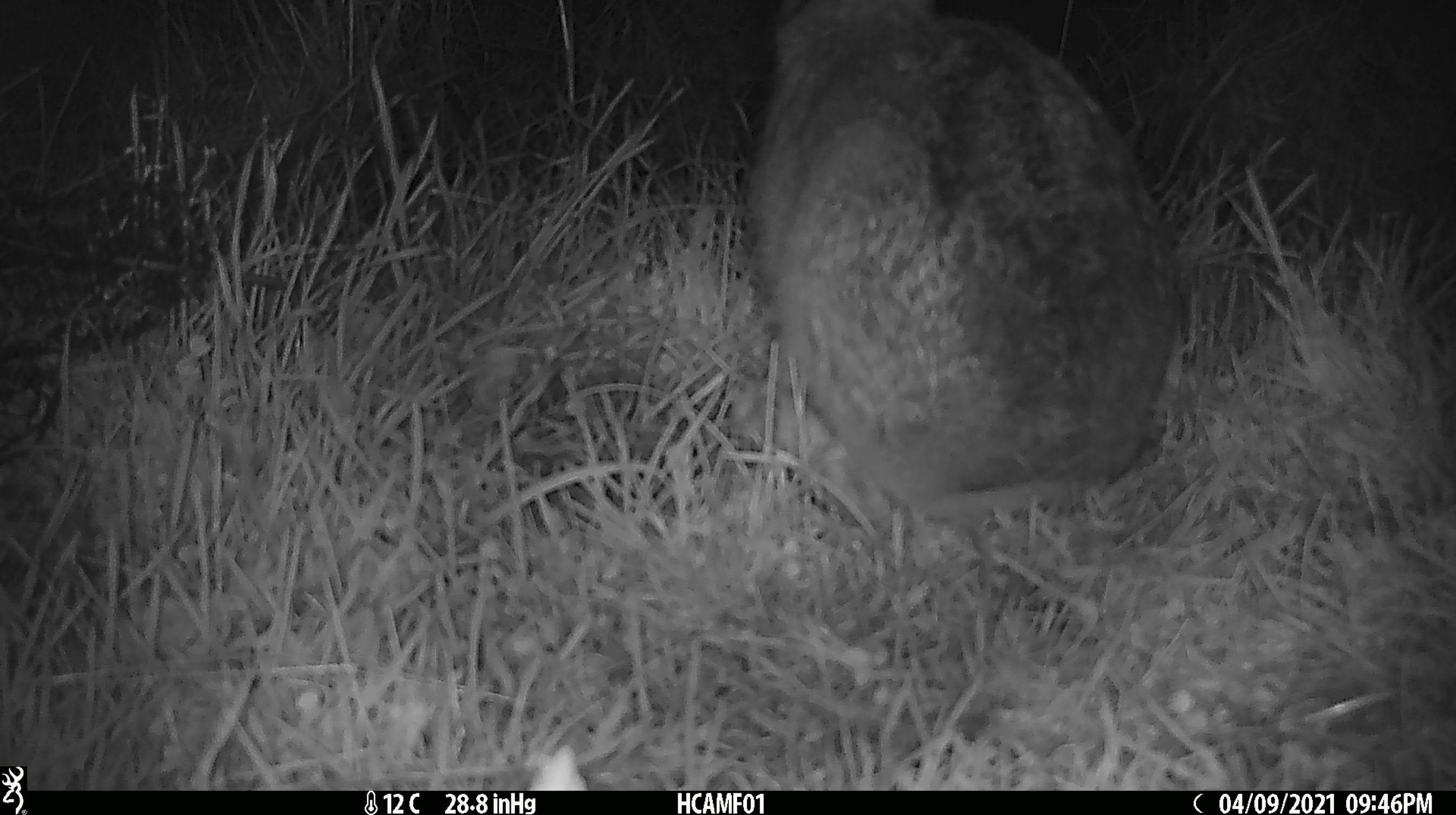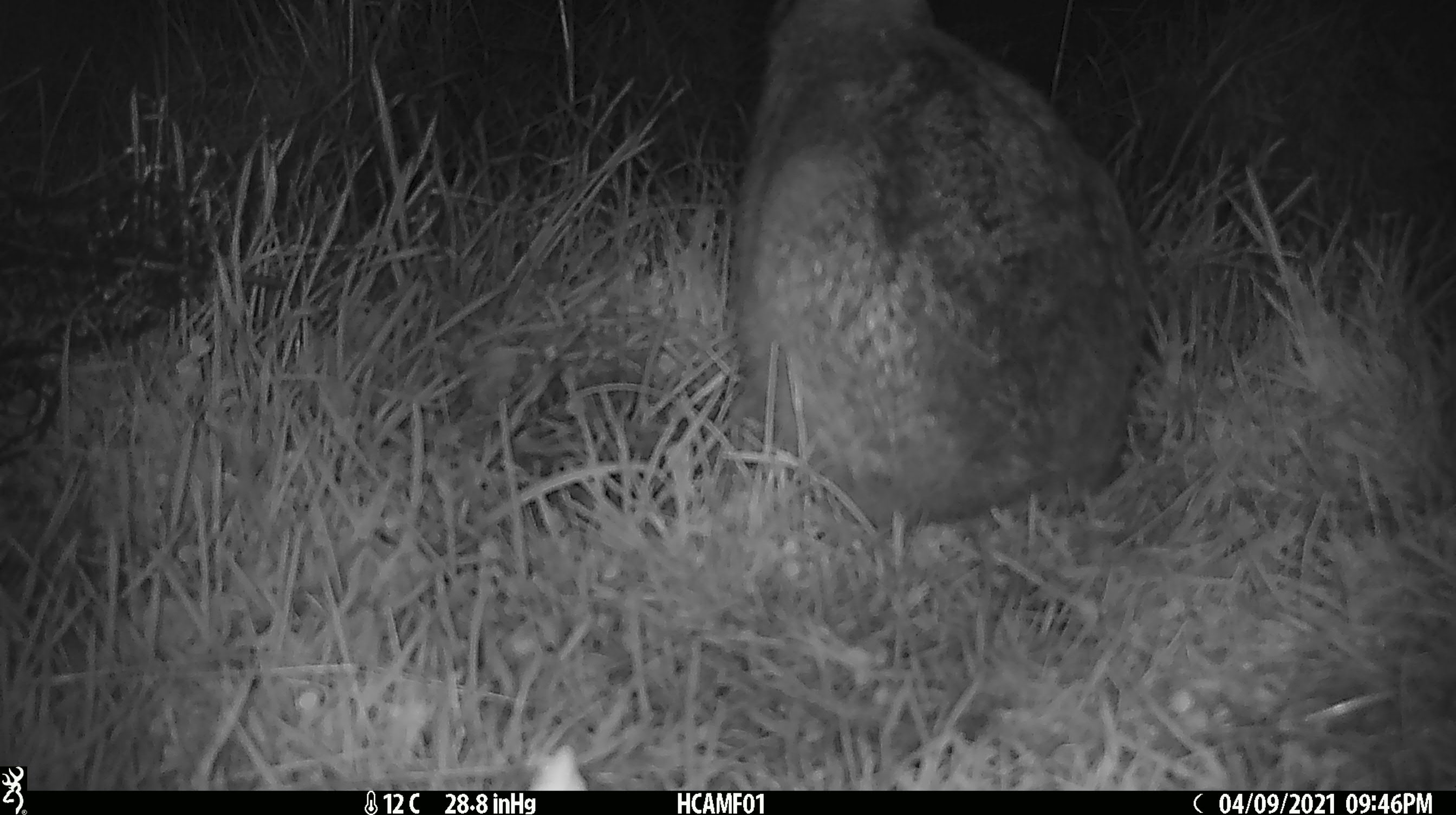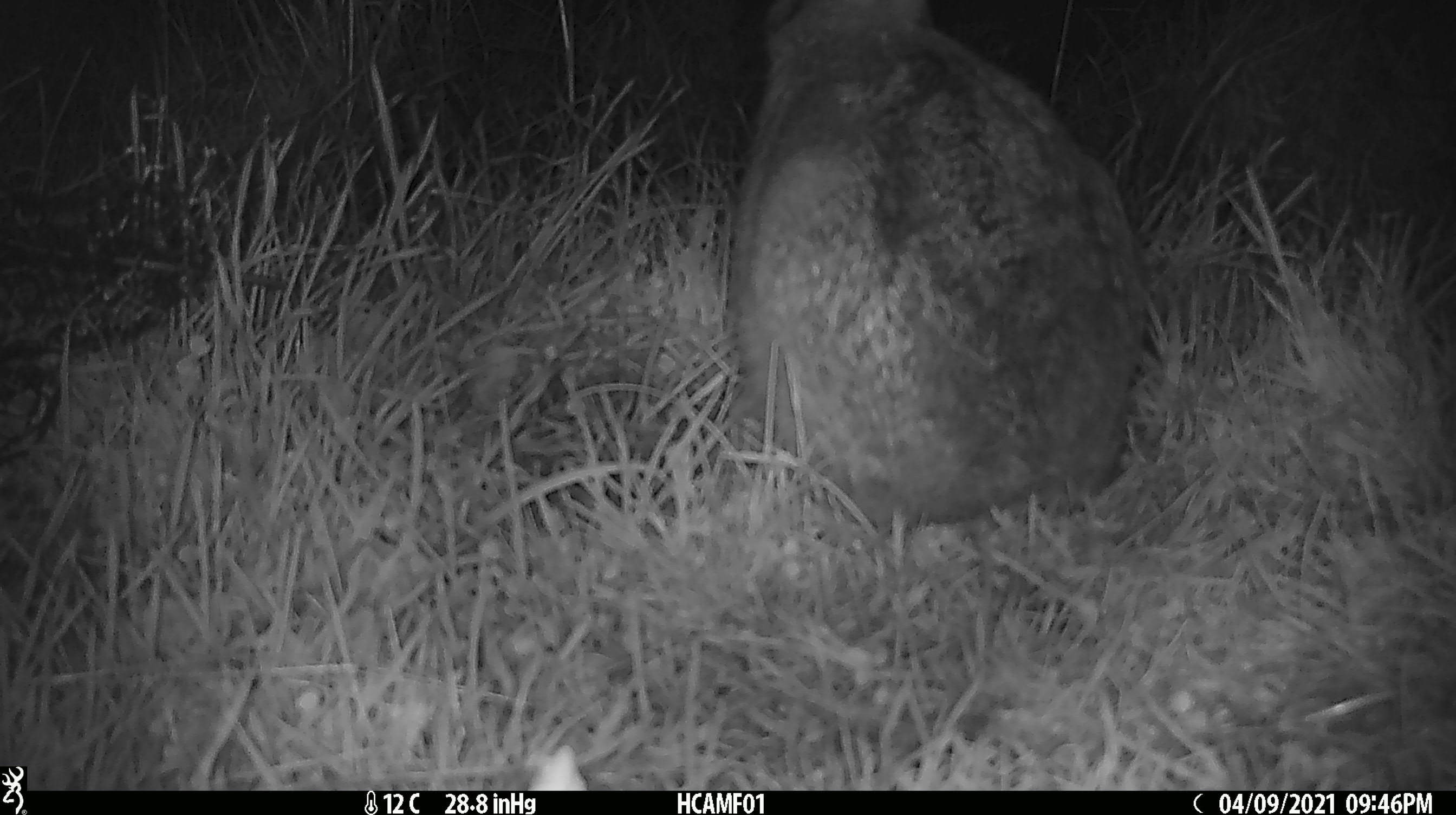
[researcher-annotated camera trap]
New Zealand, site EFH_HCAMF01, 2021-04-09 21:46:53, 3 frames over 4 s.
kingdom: Animalia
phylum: Chordata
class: Mammalia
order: Lagomorpha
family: Leporidae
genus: Lepus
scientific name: Lepus europaeus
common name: brown hare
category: hare